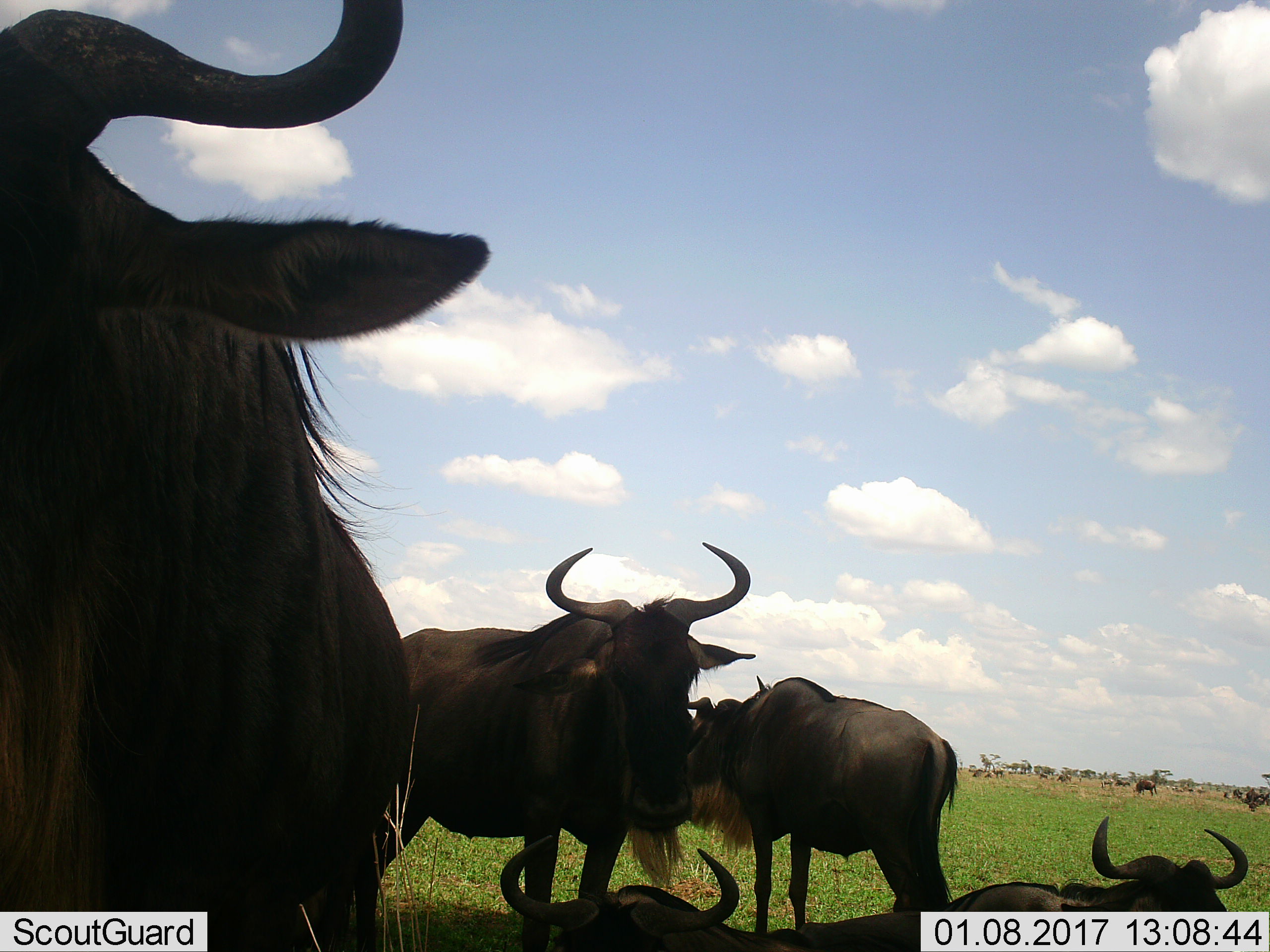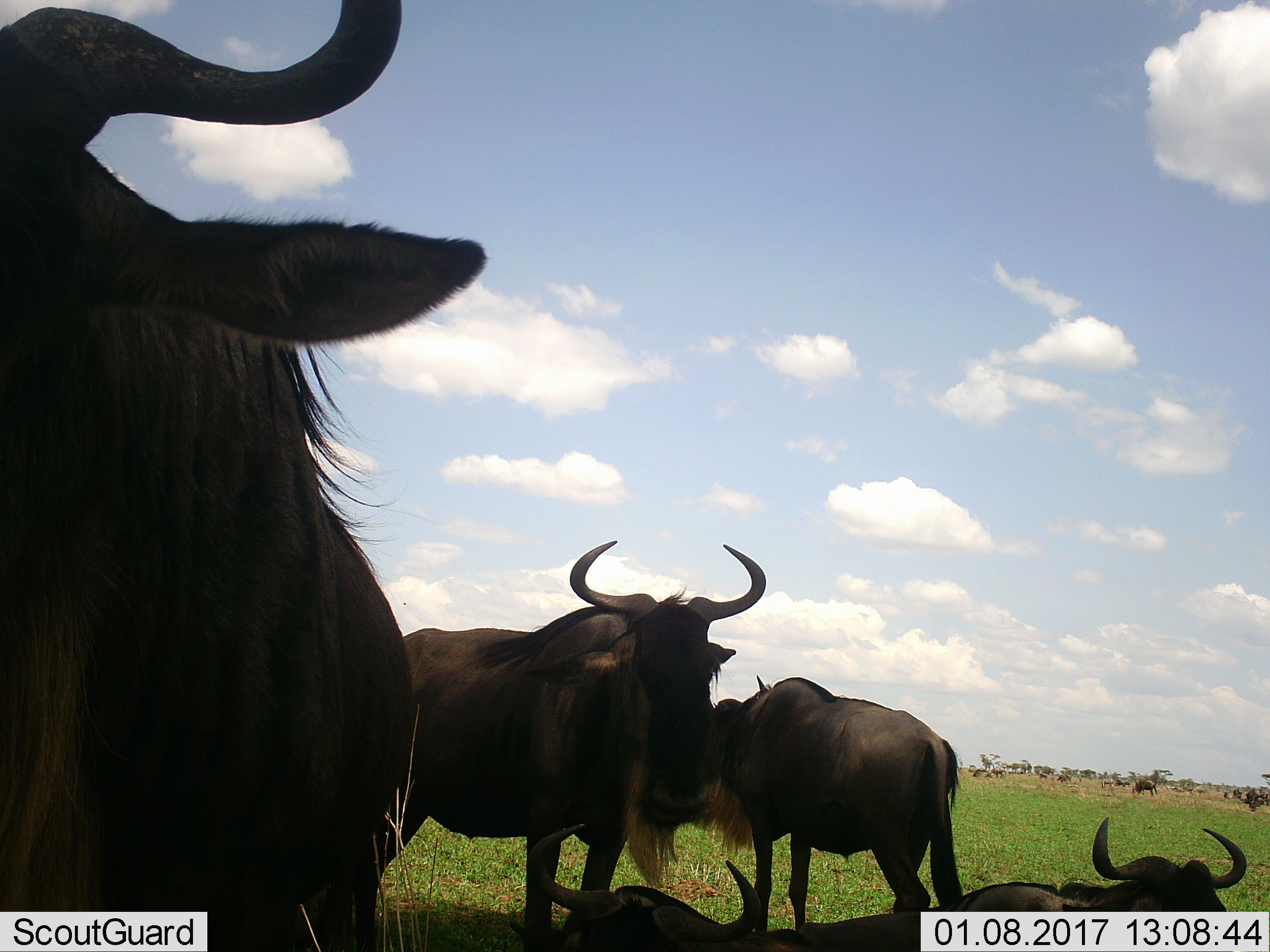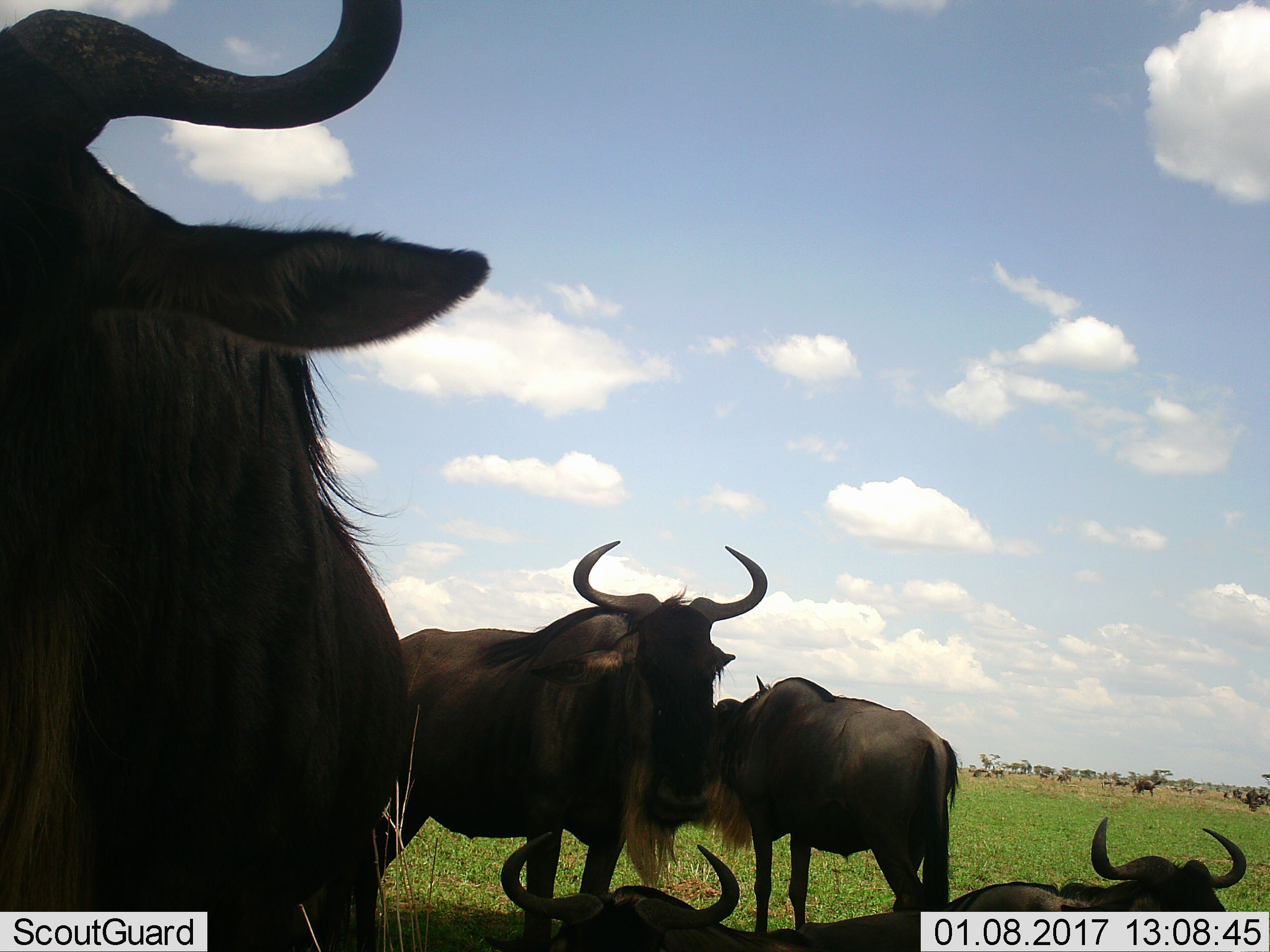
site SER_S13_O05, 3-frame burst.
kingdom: Animalia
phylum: Chordata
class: Mammalia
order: Artiodactyla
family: Bovidae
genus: Connochaetes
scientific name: Connochaetes taurinus taurinus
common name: blue wildebeest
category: wildebeestblue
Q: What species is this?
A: Wildebeestblue (blue wildebeest) (Connochaetes taurinus taurinus).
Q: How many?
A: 11-50.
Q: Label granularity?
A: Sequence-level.